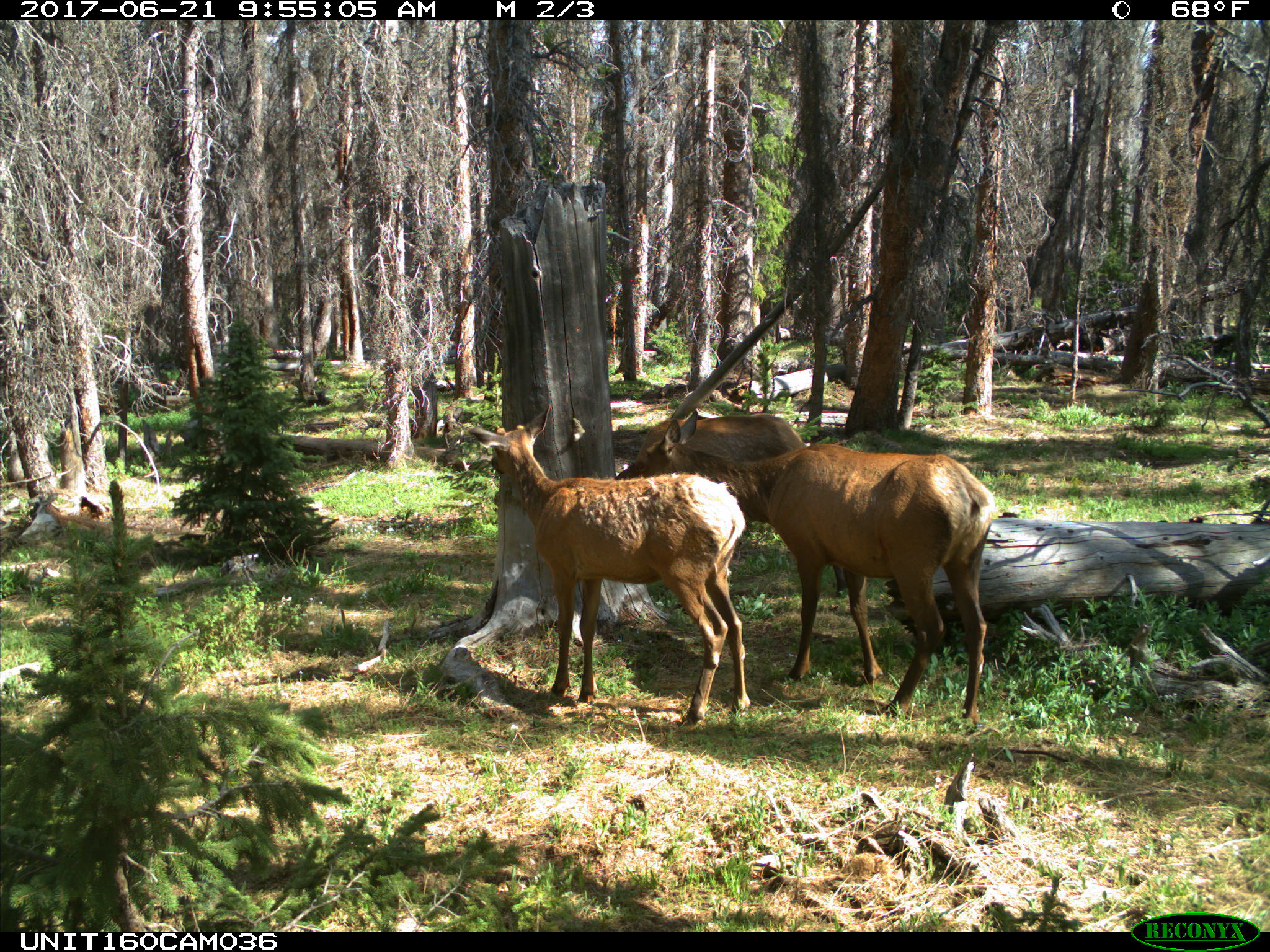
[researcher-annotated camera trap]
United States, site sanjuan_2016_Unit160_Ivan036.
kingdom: Animalia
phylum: Chordata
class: Mammalia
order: Artiodactyla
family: Cervidae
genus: Cervus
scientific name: Cervus elaphus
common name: red deer